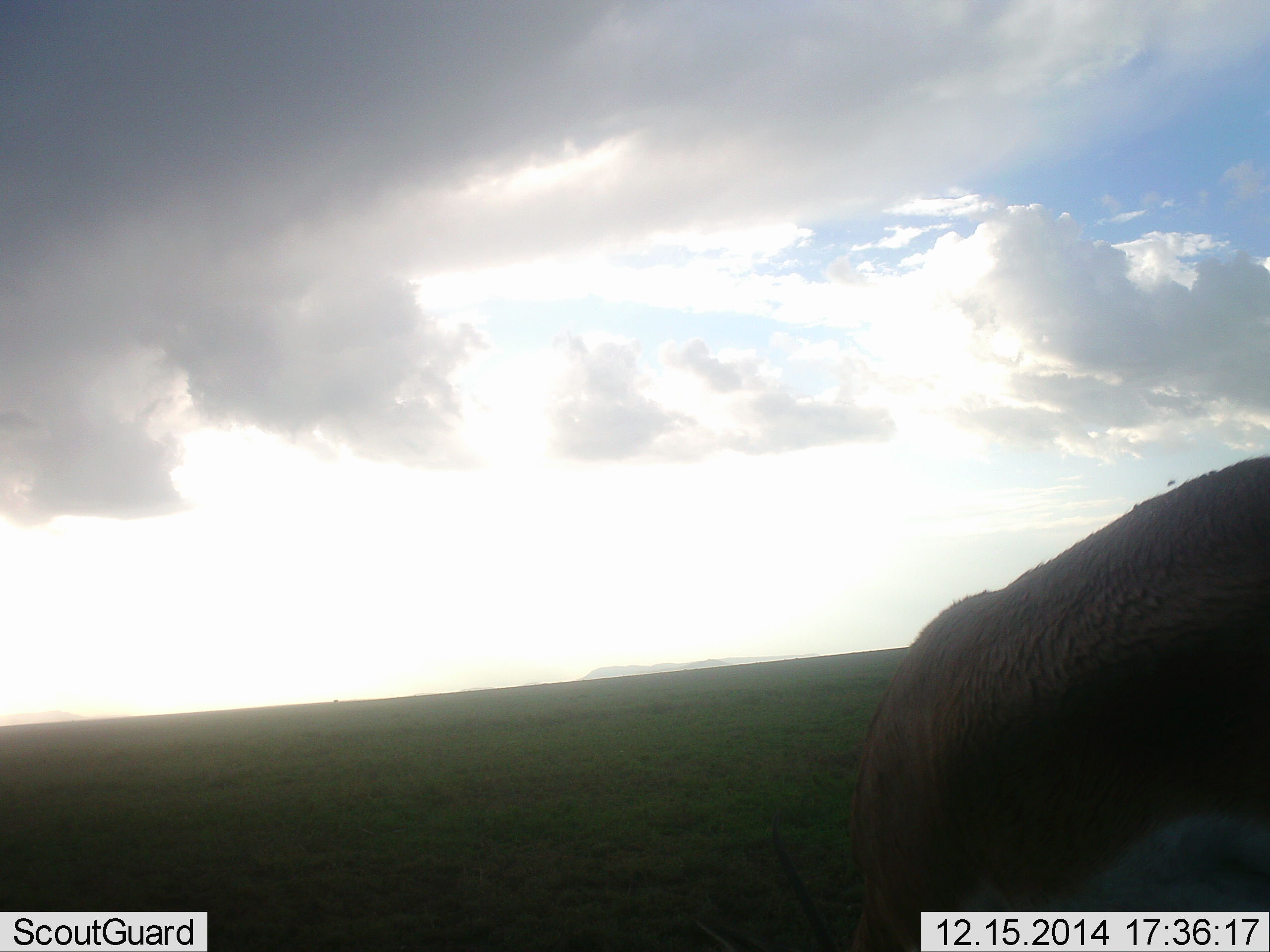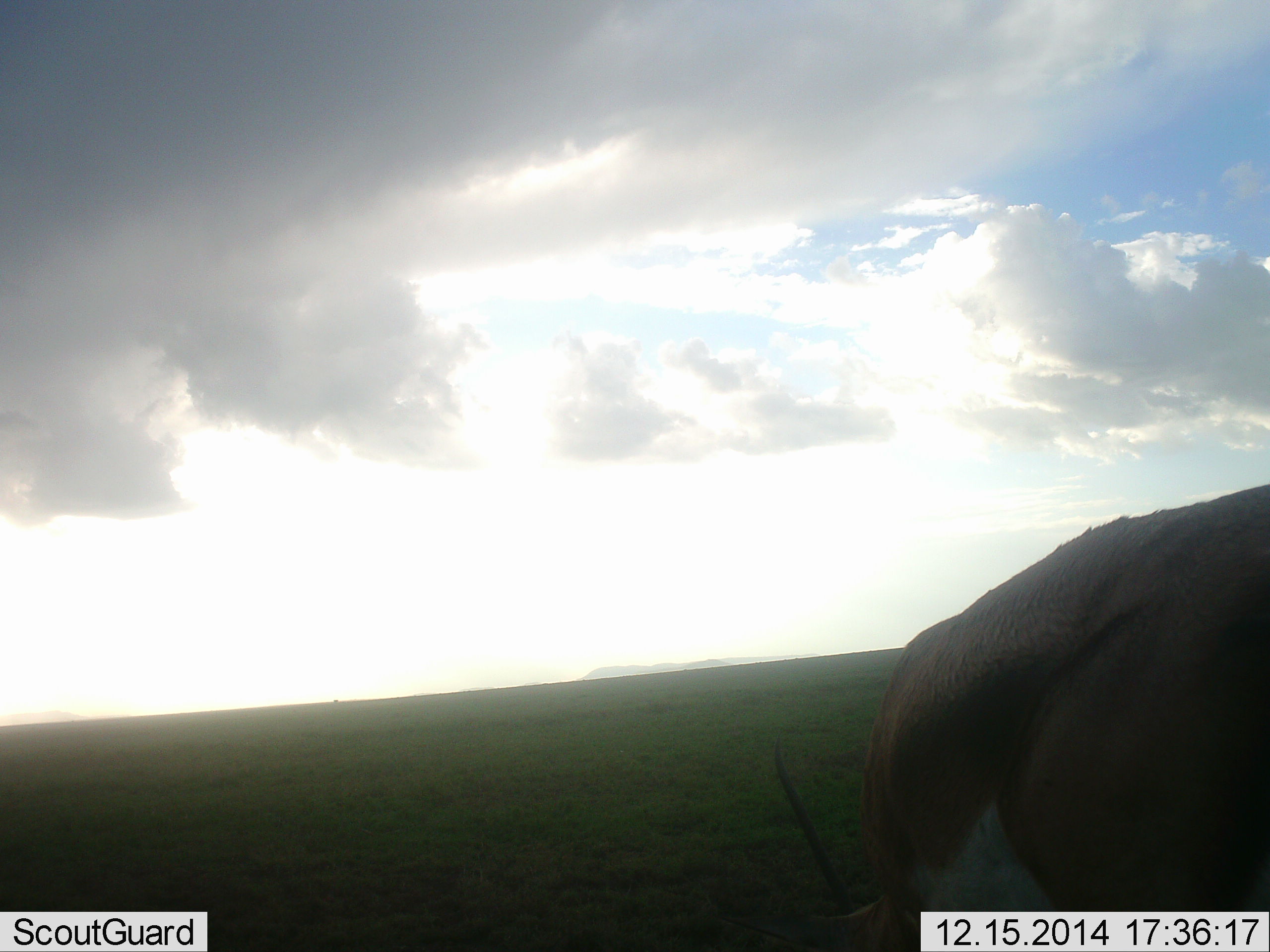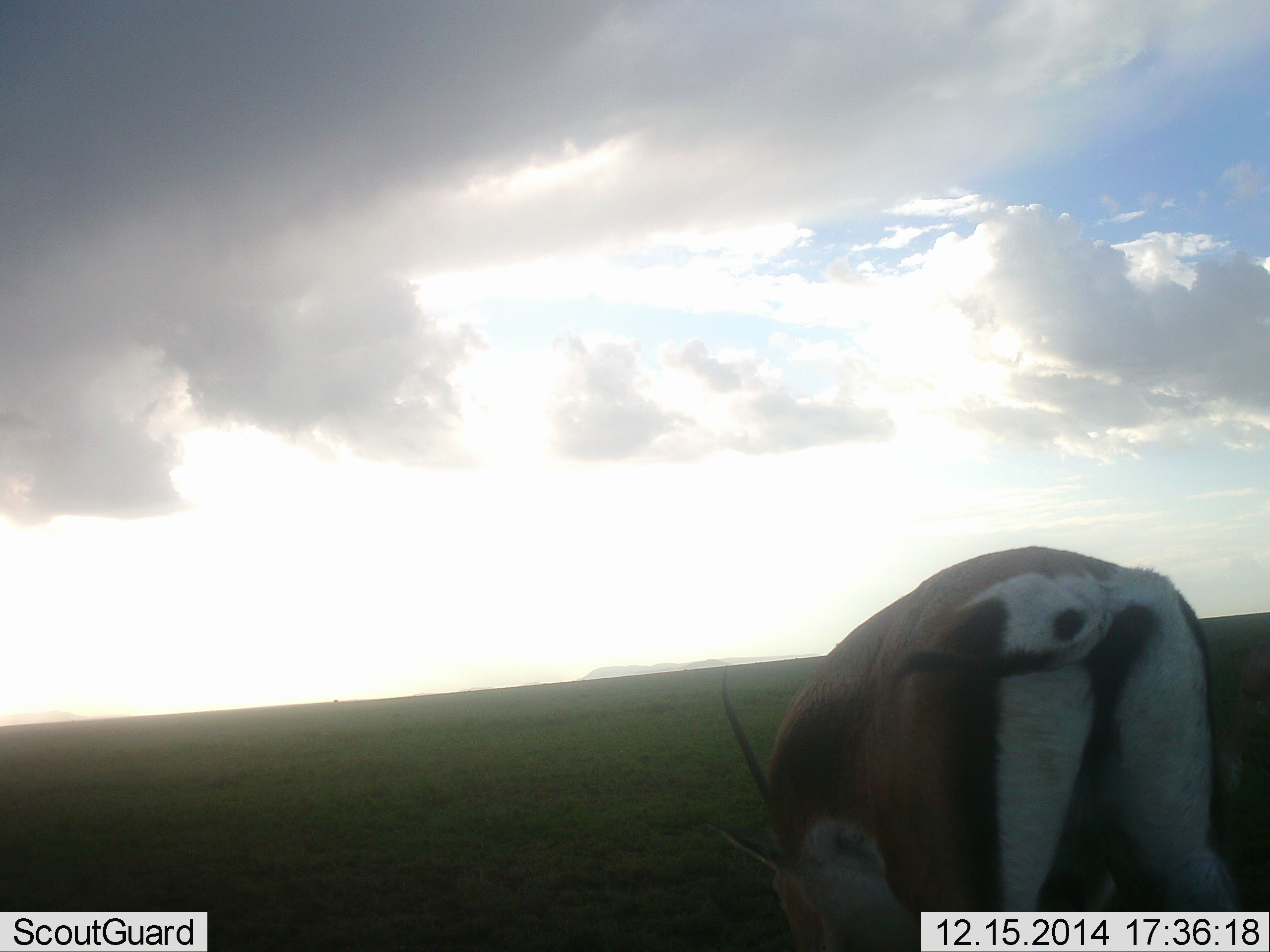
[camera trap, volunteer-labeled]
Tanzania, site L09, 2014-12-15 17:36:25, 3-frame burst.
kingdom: Animalia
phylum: Chordata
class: Mammalia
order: Artiodactyla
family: Bovidae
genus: Nanger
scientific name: Nanger granti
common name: grant's gazelle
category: gazellegrants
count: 1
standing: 0%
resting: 0%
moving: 50%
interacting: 0%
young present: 0%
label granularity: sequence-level